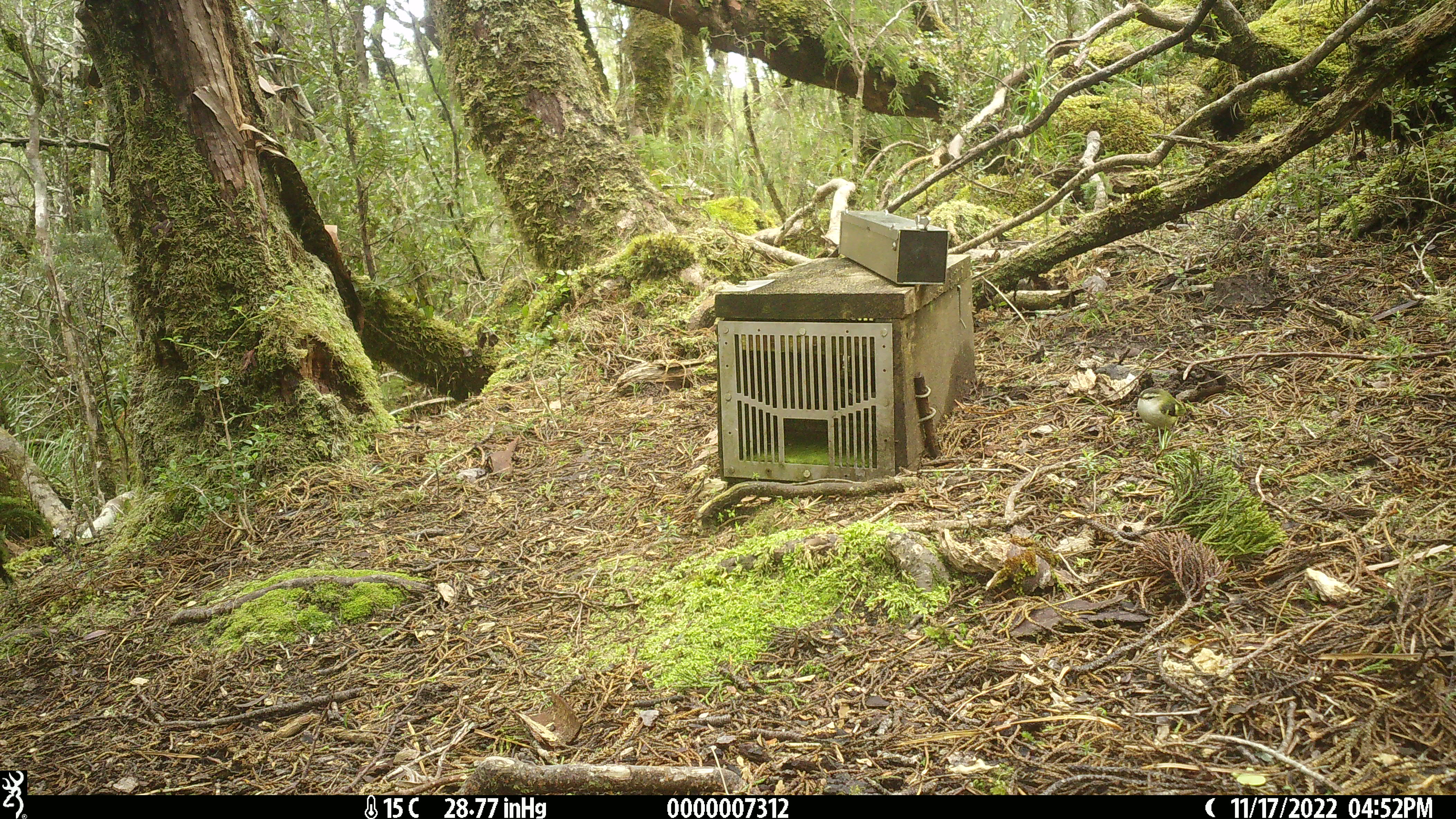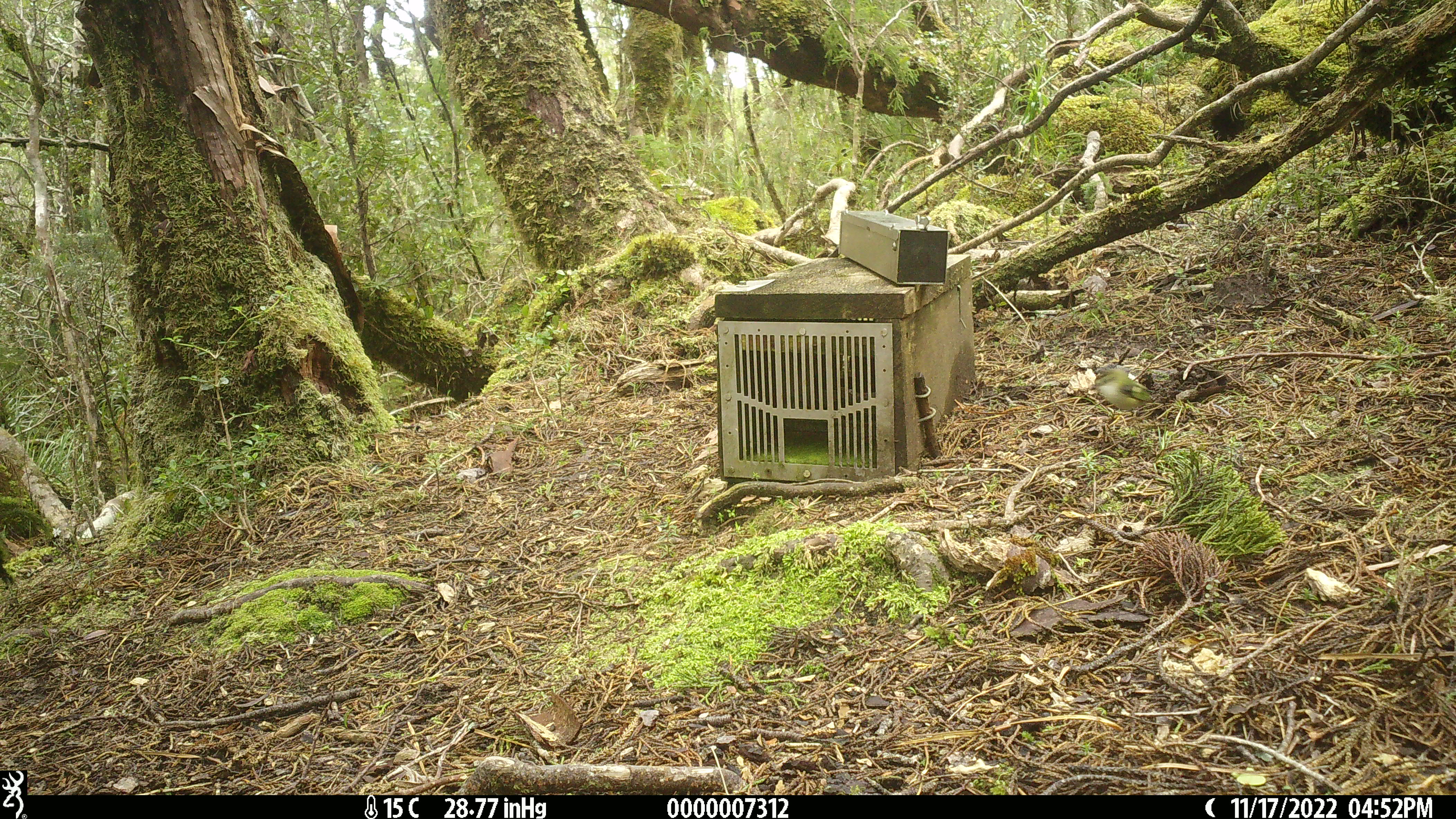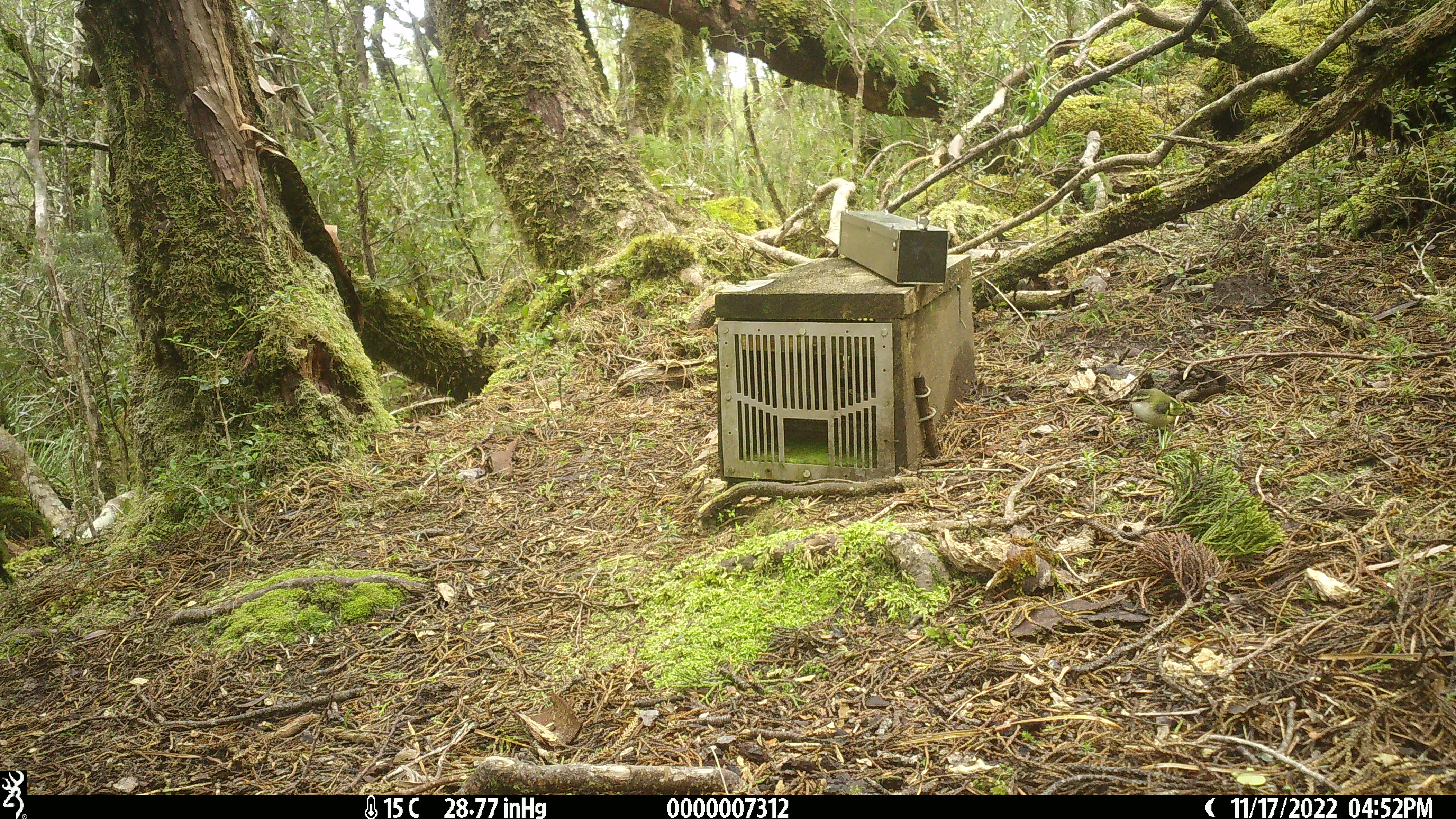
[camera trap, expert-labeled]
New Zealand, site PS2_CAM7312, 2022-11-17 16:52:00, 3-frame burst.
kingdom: Animalia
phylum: Chordata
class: Aves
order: Passeriformes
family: Acanthisittidae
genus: Acanthisitta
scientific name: Acanthisitta chloris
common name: rifleman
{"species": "rifleman (Acanthisitta chloris)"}